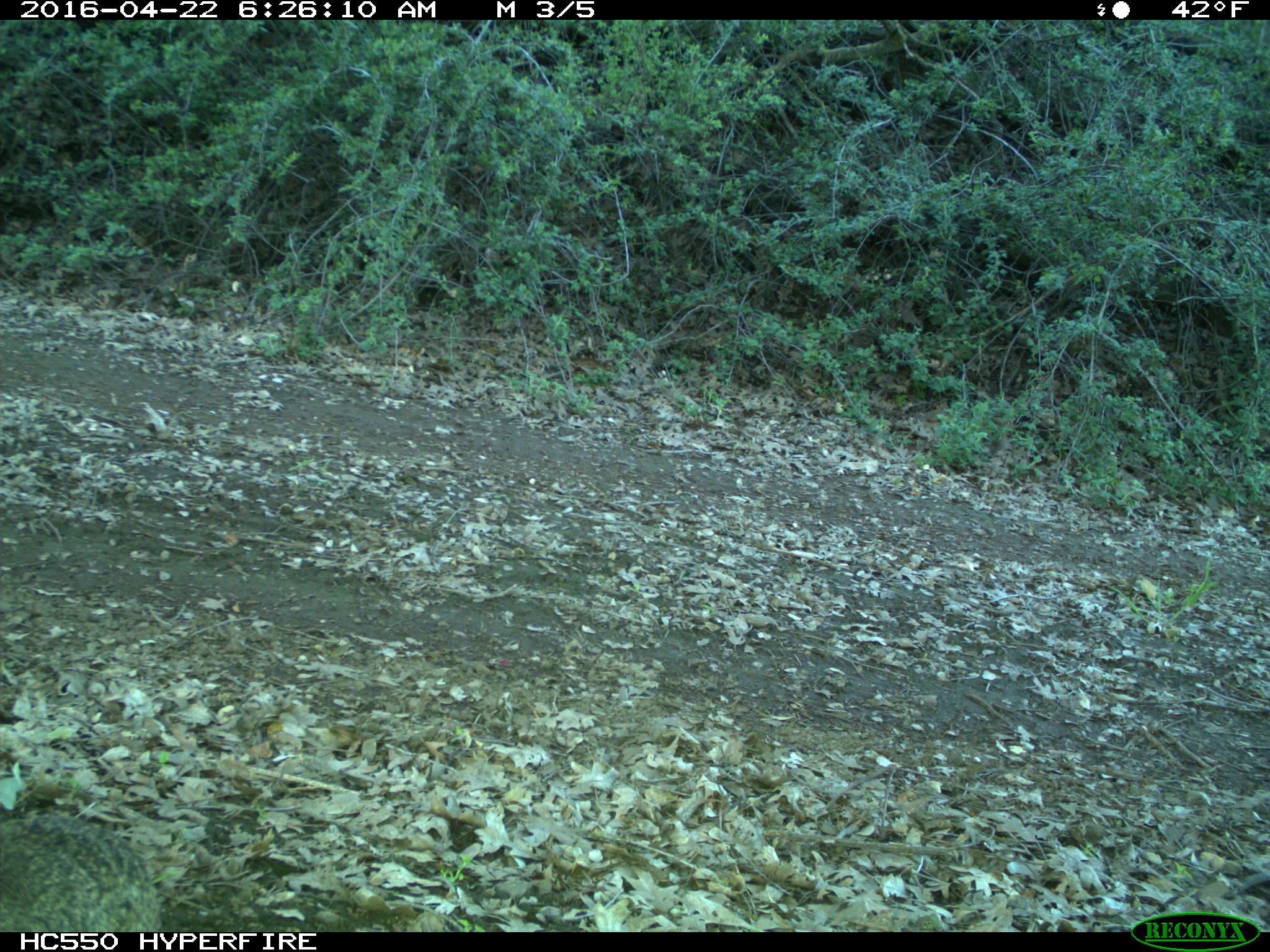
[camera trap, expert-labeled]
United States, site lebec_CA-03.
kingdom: Animalia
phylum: Chordata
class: Mammalia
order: Lagomorpha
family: Leporidae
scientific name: Leporidae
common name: rabbits and hares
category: unidentified rabbit